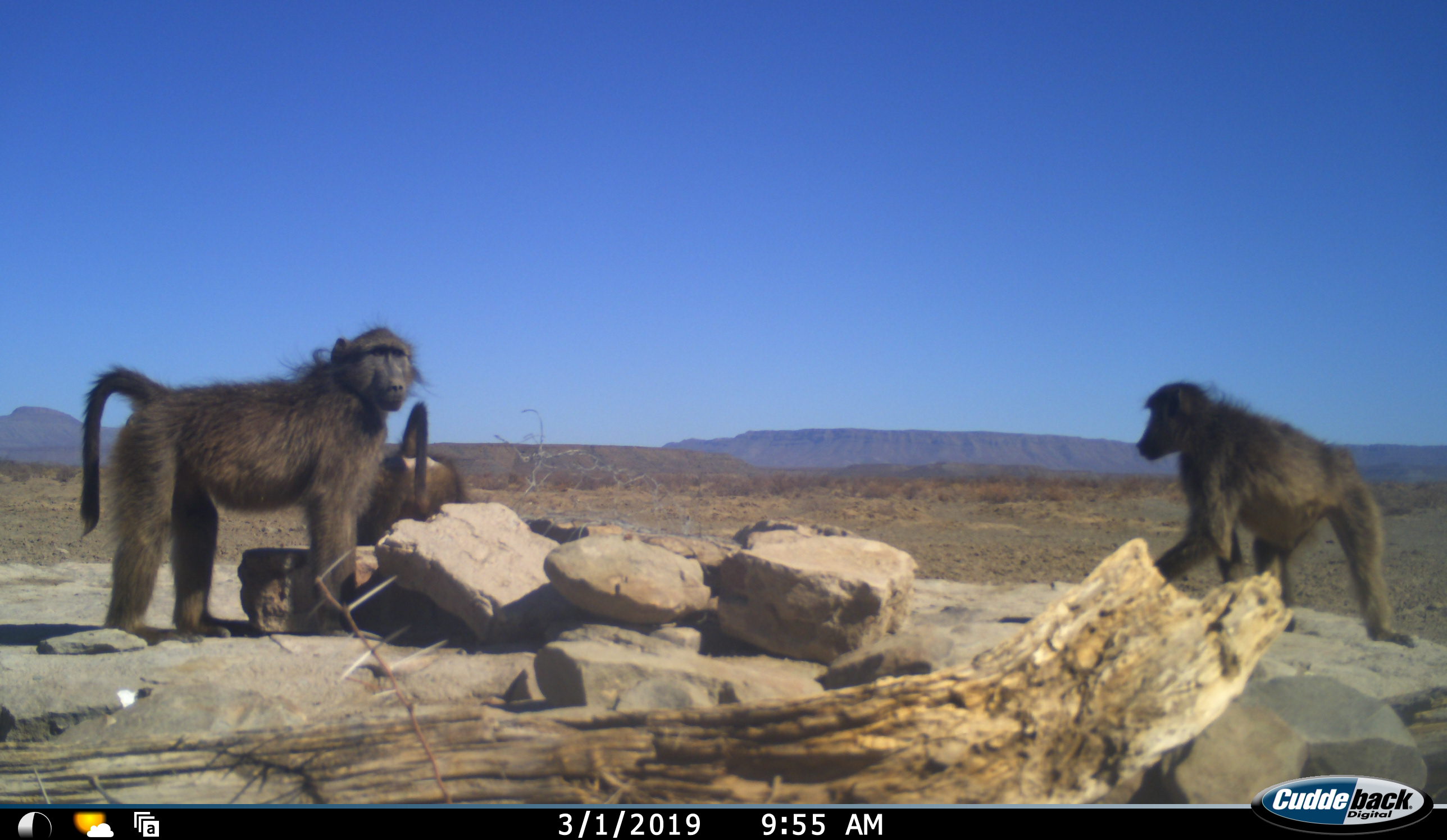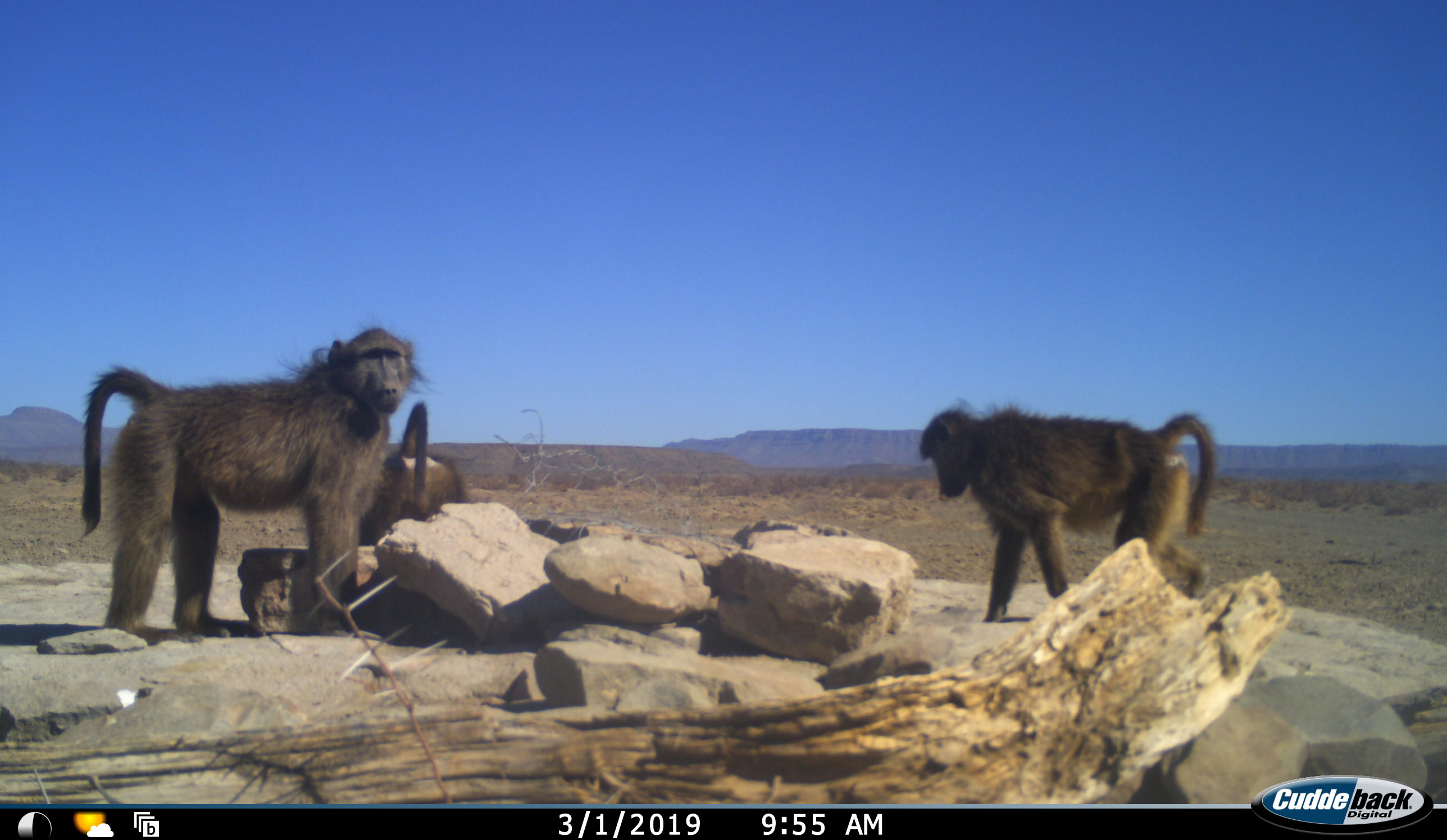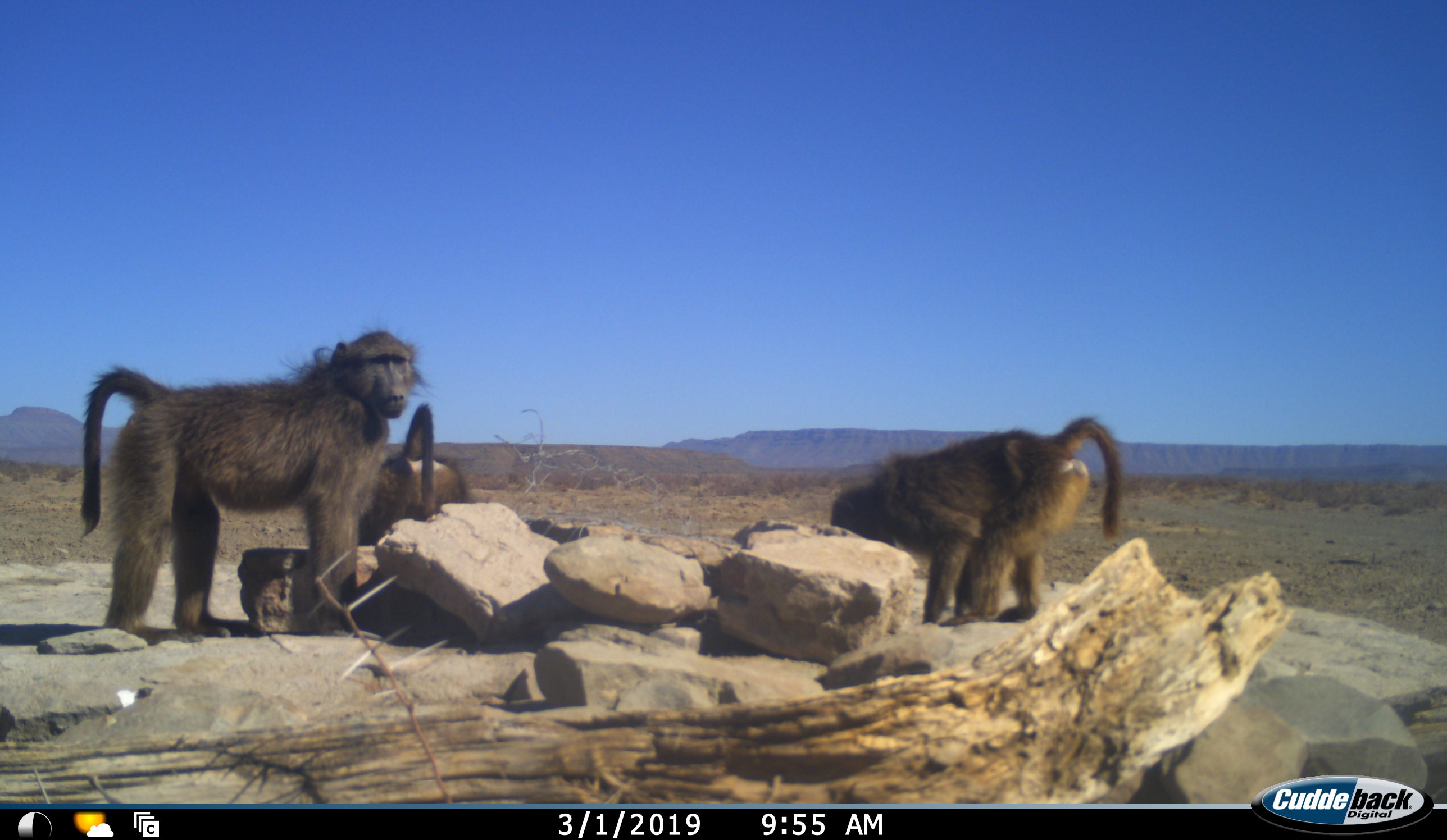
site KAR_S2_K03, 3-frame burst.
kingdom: Animalia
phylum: Chordata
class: Mammalia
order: Primates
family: Cercopithecidae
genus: Papio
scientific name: Papio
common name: baboon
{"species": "baboon (Papio)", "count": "3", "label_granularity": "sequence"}